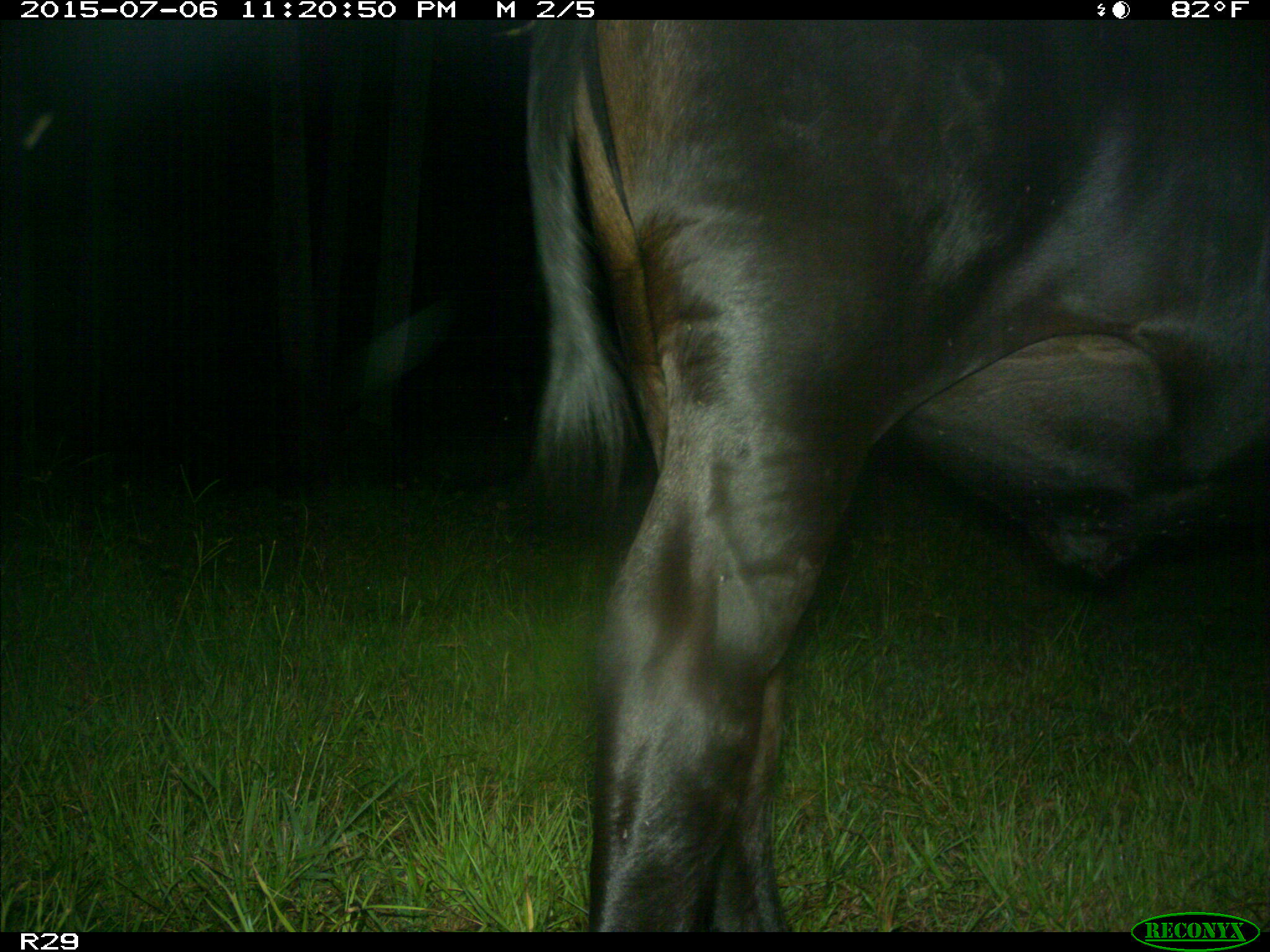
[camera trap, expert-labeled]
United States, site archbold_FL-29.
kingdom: Animalia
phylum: Chordata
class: Mammalia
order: Artiodactyla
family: Bovidae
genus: Bos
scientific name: Bos taurus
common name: domestic cow